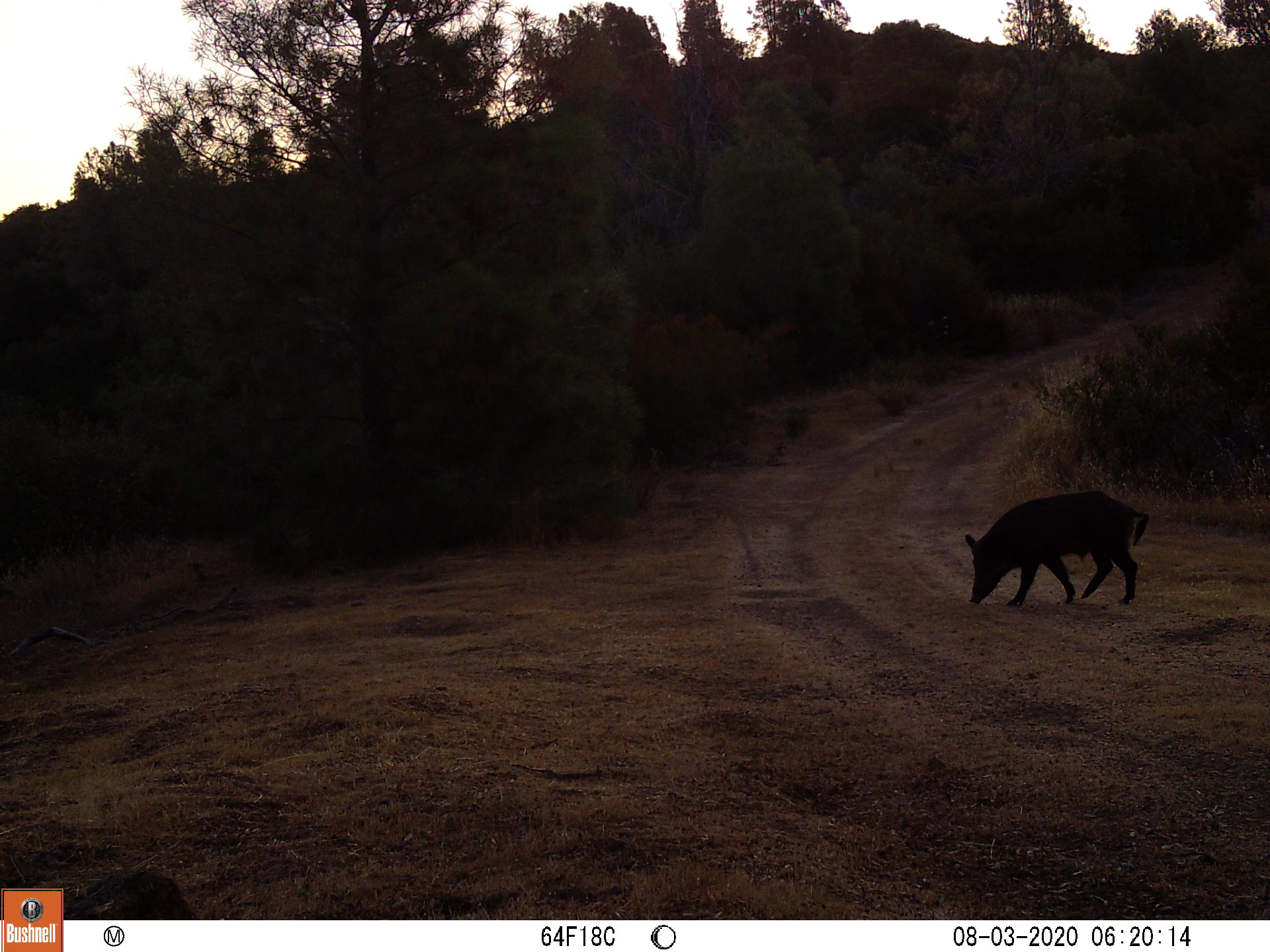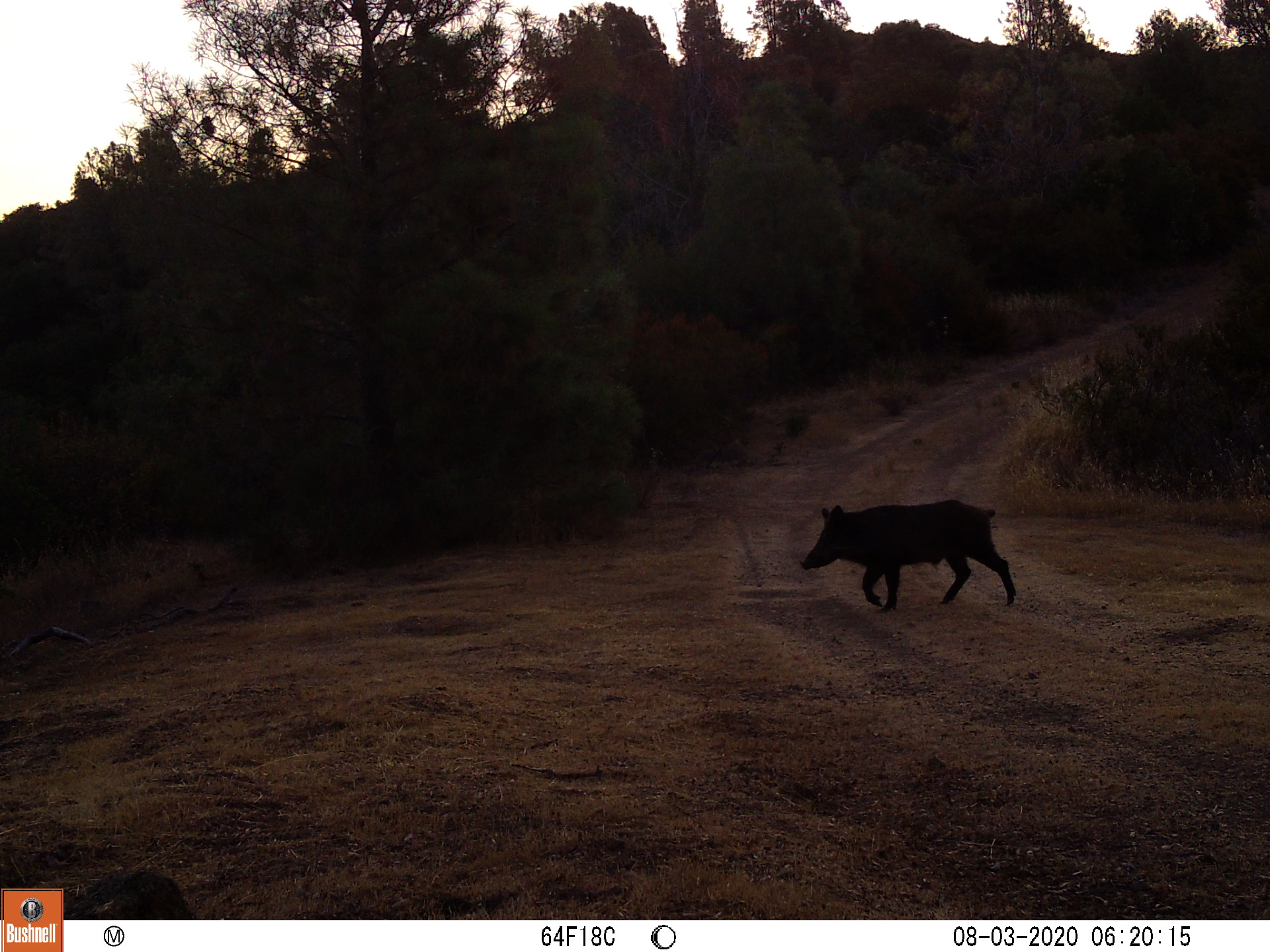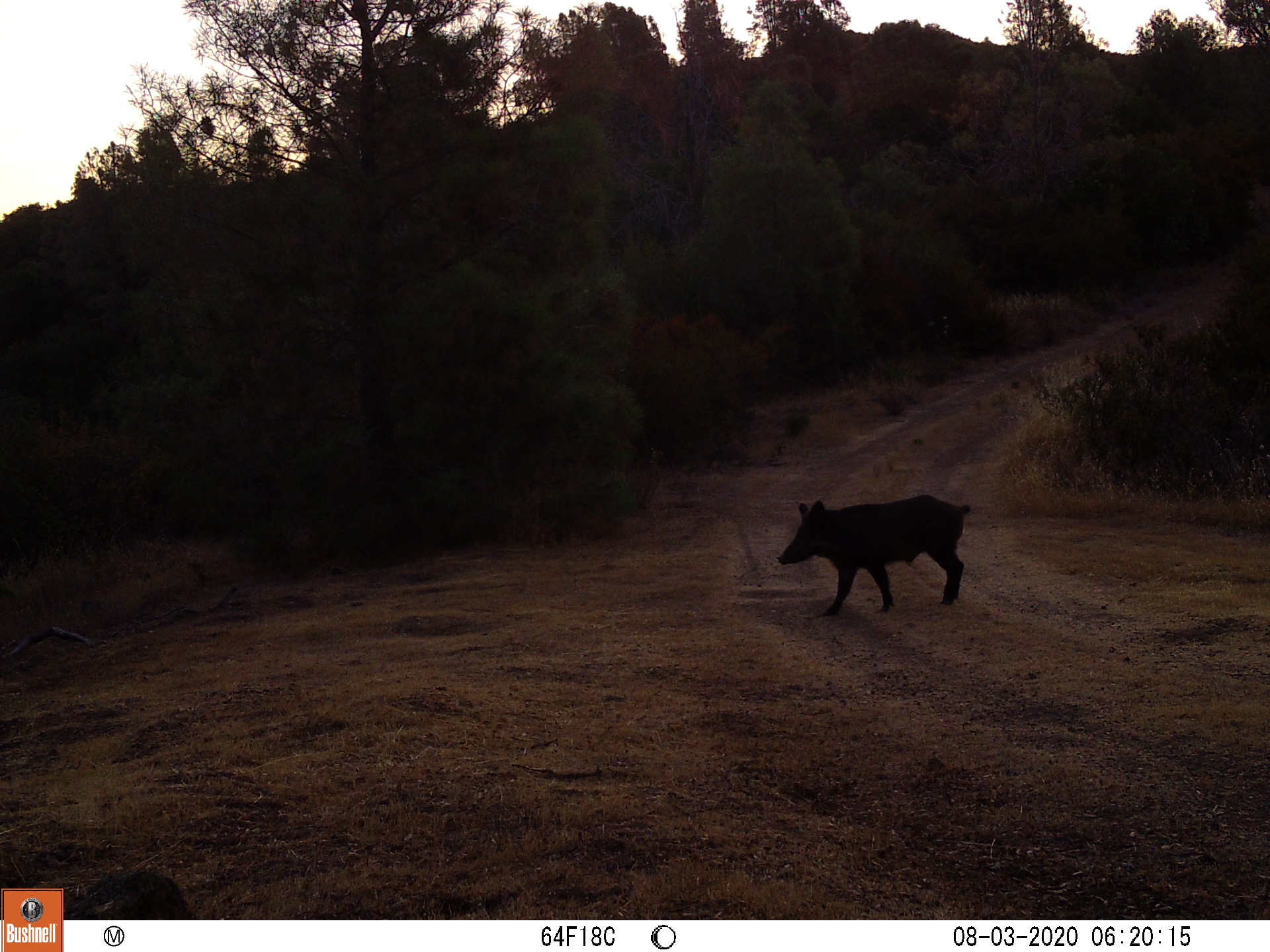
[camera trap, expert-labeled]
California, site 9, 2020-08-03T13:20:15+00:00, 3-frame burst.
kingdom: Animalia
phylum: Chordata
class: Mammalia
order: Artiodactyla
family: Suidae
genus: Sus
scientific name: Sus scrofa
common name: wild boar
Wild boar (Sus scrofa).